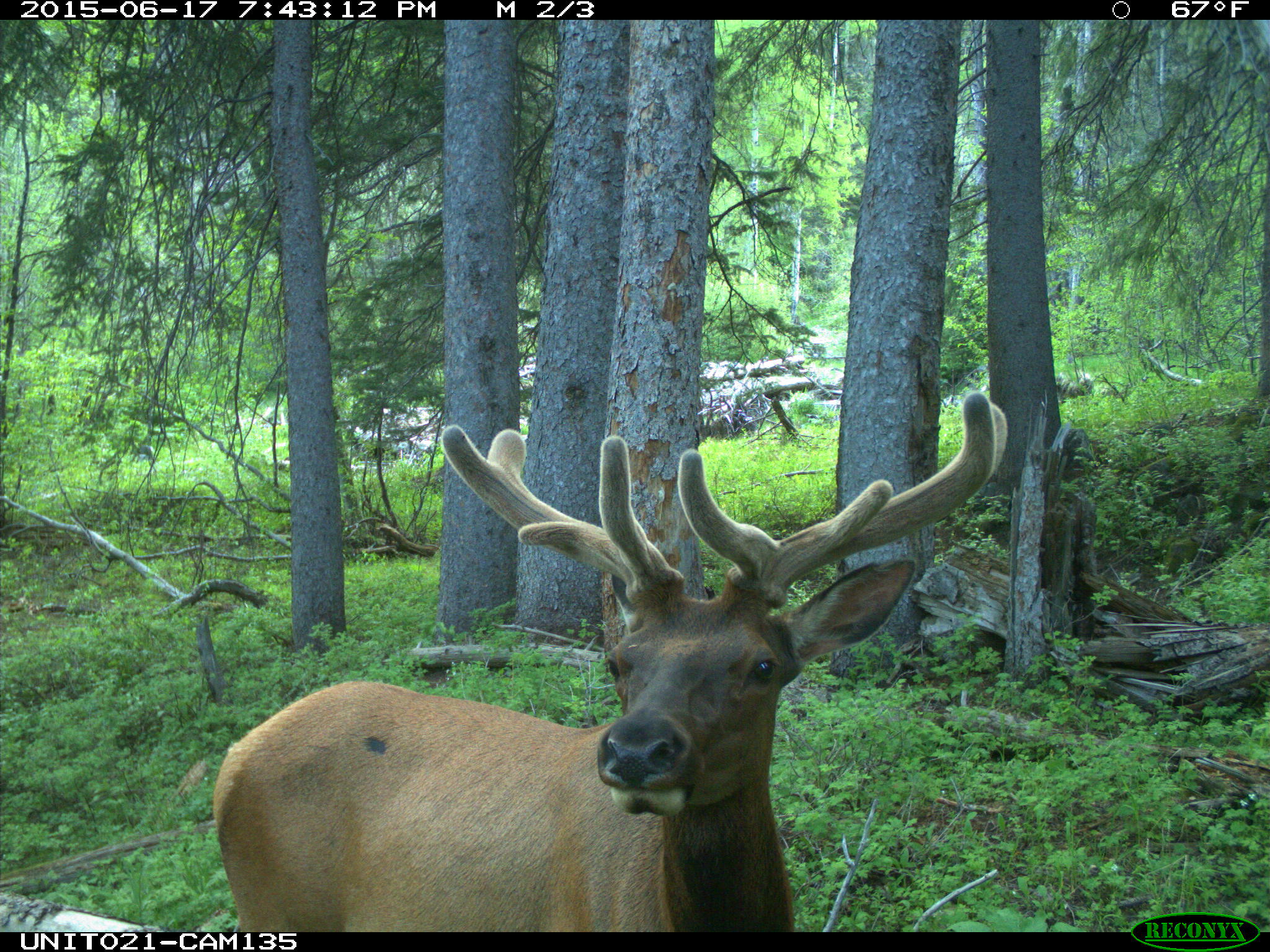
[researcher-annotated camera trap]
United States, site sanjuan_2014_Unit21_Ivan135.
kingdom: Animalia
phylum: Chordata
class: Mammalia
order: Artiodactyla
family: Cervidae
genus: Cervus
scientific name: Cervus elaphus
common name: red deer